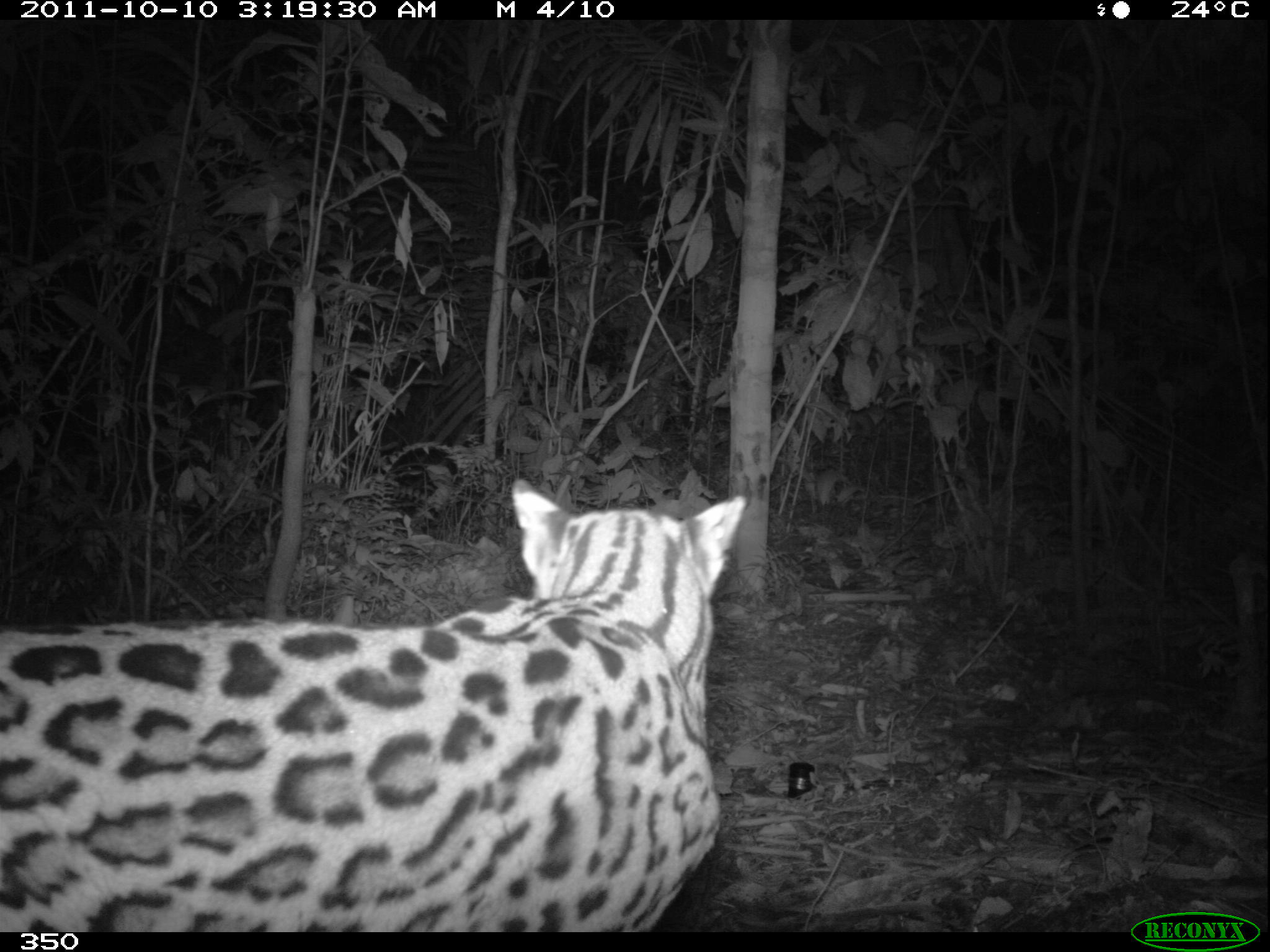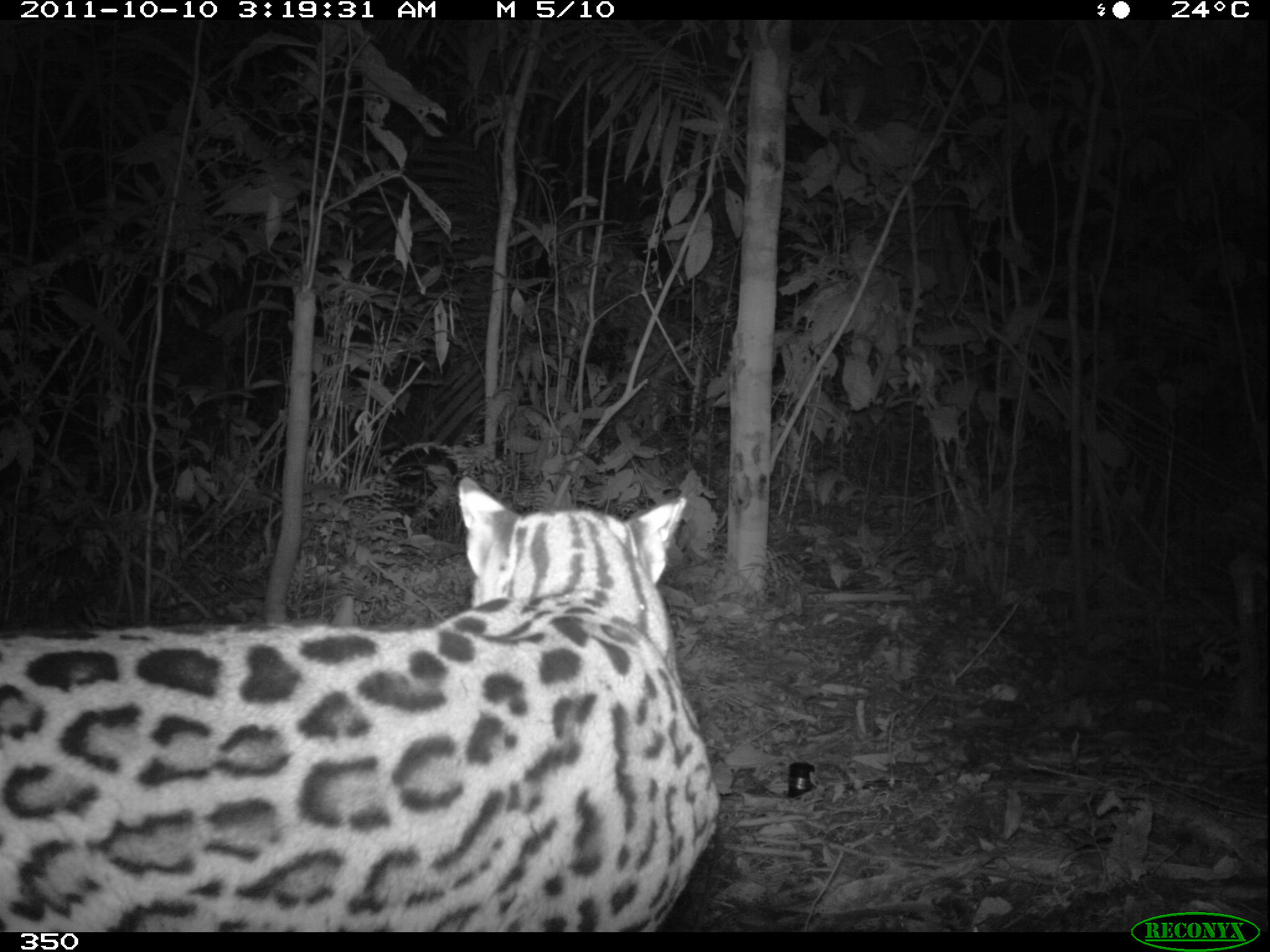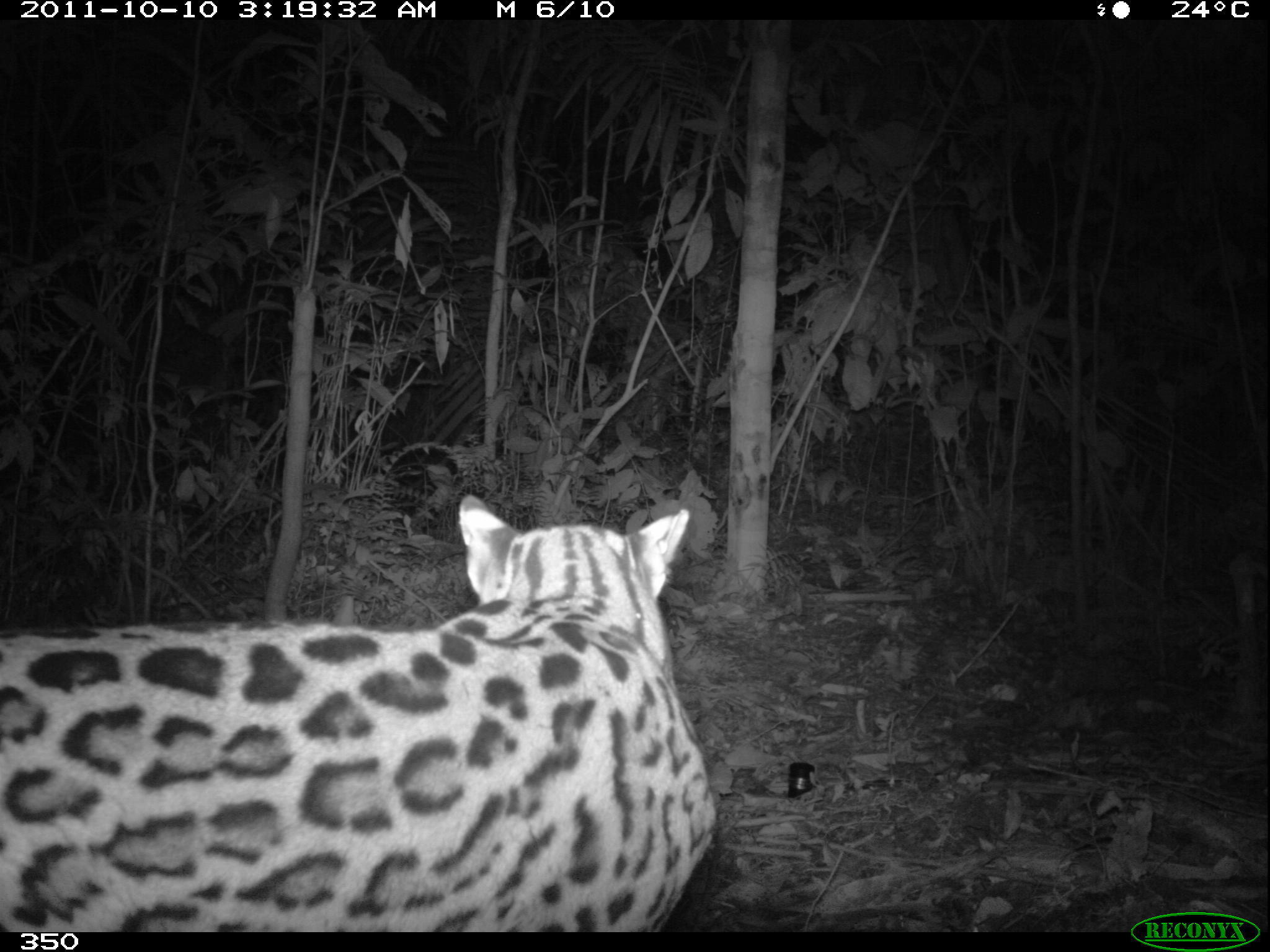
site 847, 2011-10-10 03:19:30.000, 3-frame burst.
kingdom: Animalia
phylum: Chordata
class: Mammalia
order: Carnivora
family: Felidae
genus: Leopardus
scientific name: Leopardus pardalis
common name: ocelot